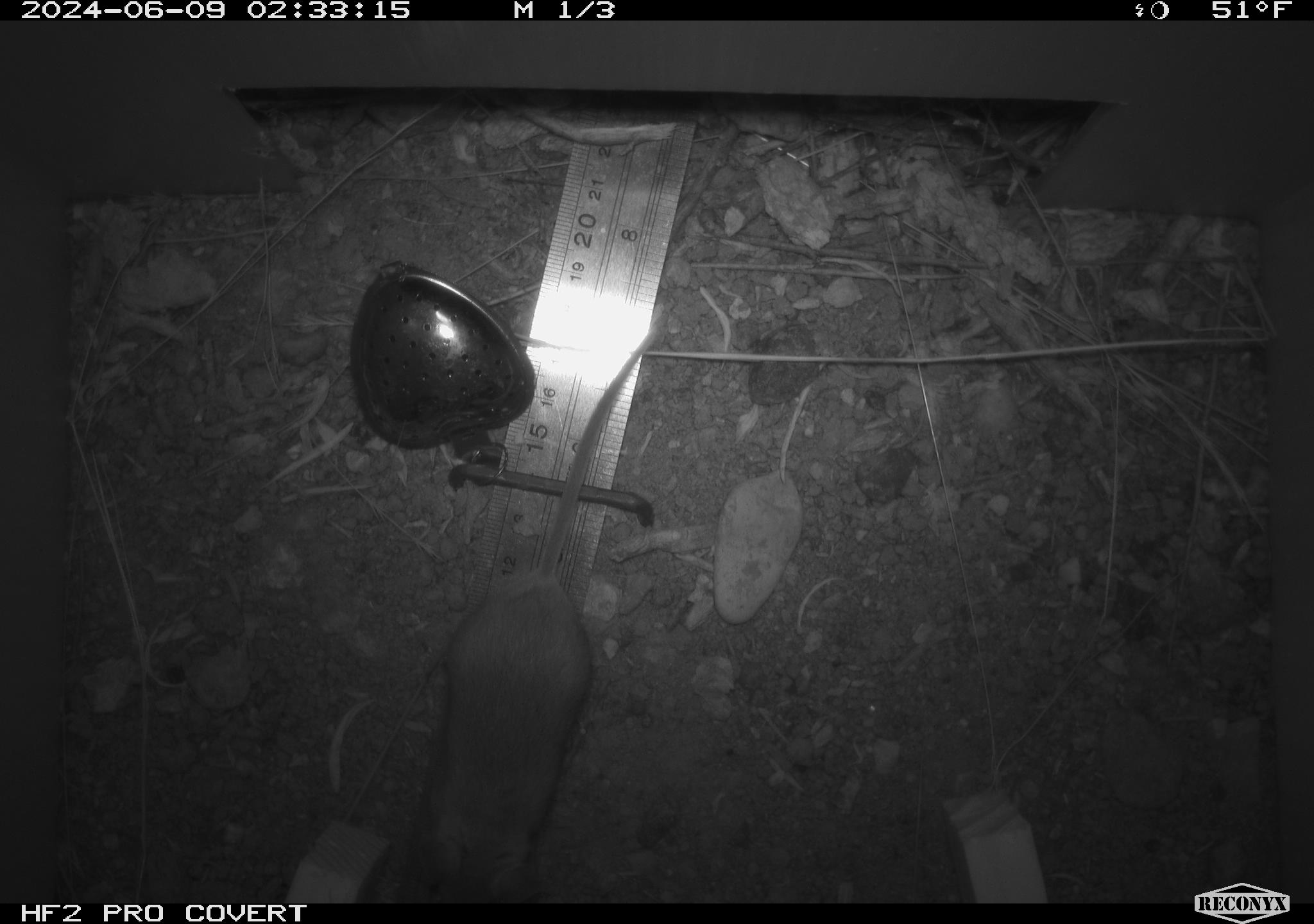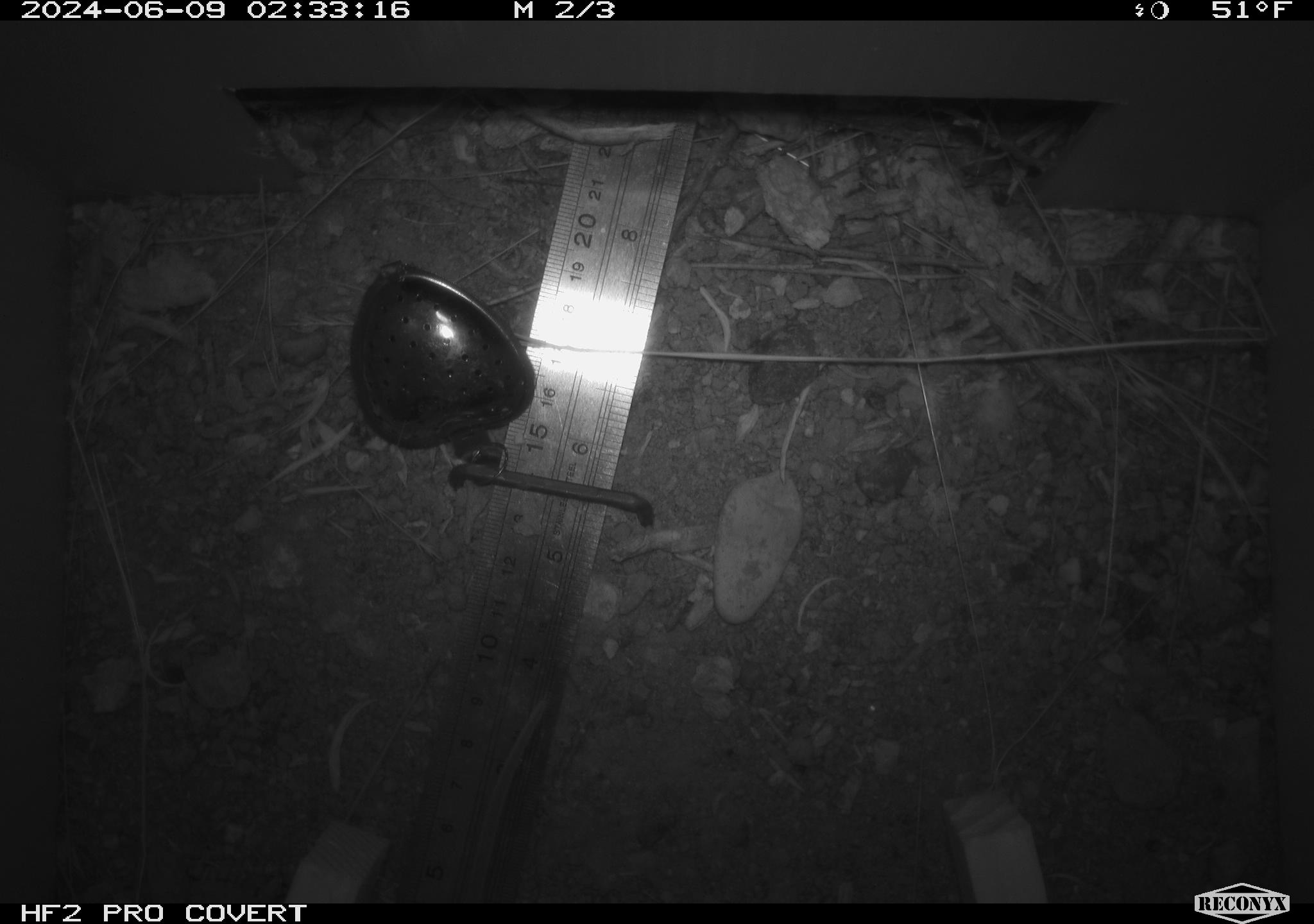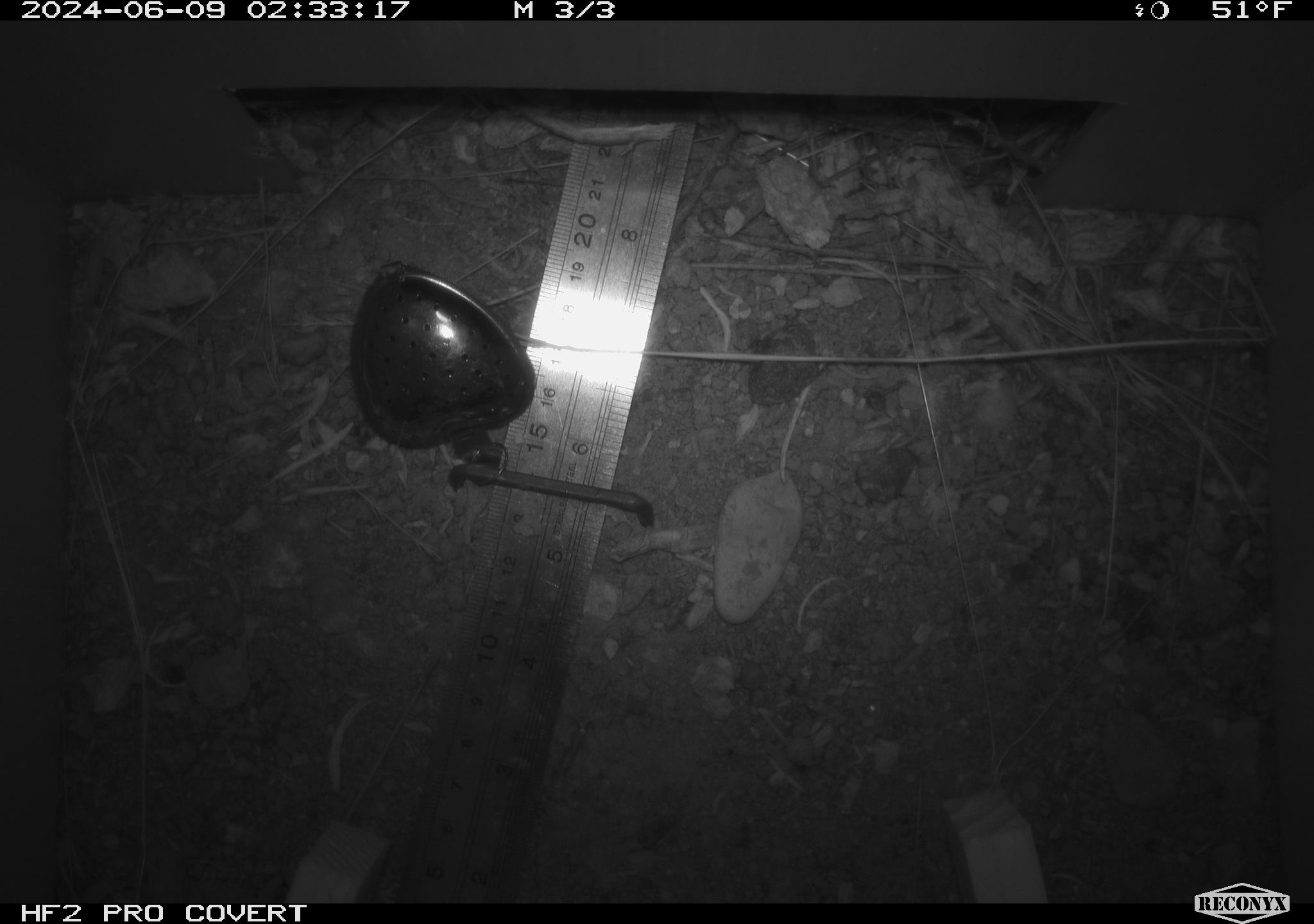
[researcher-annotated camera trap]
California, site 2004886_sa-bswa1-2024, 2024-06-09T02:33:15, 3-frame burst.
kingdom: Animalia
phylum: Chordata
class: Mammalia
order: Rodentia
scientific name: Rodentia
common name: mouse species